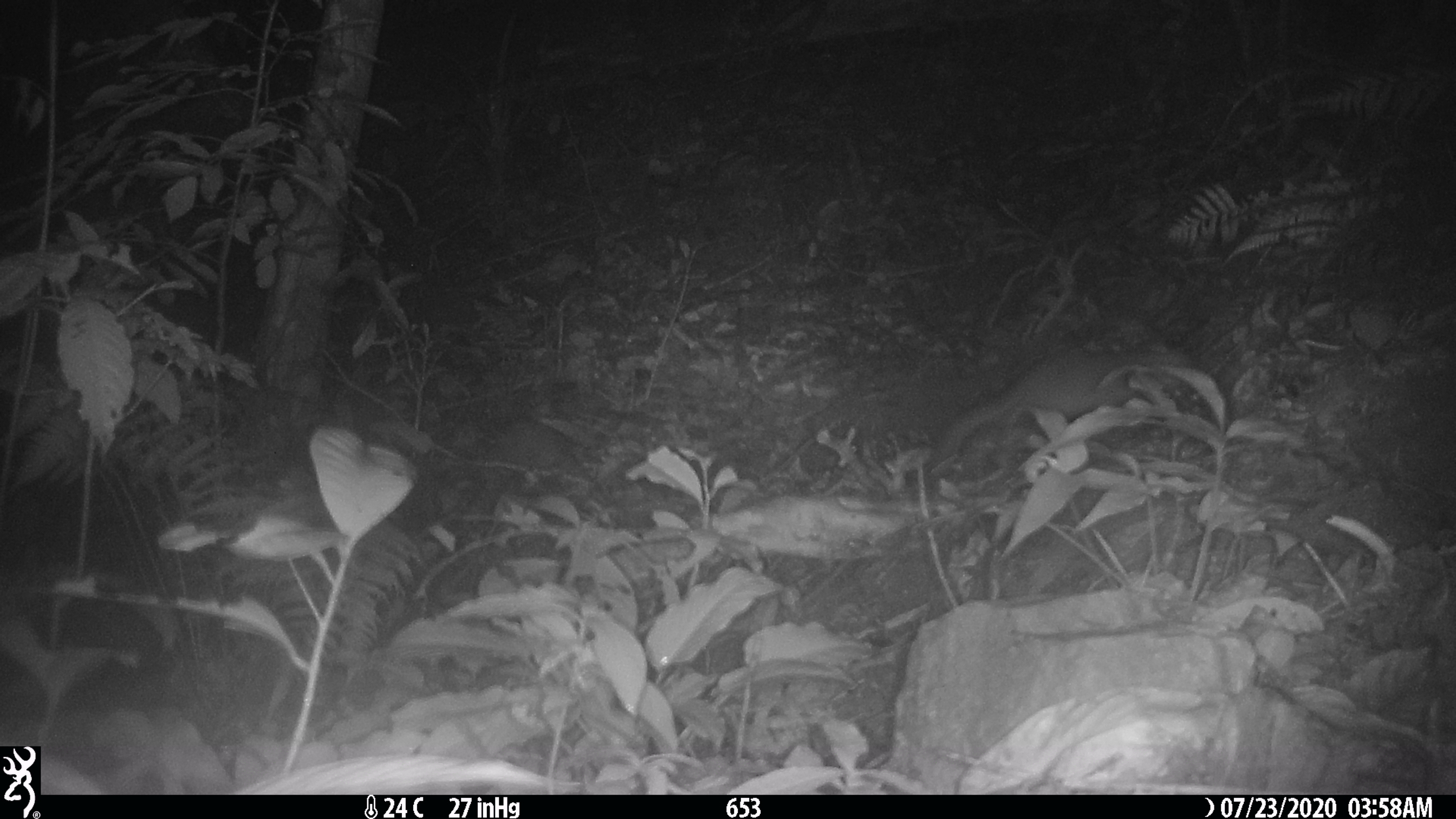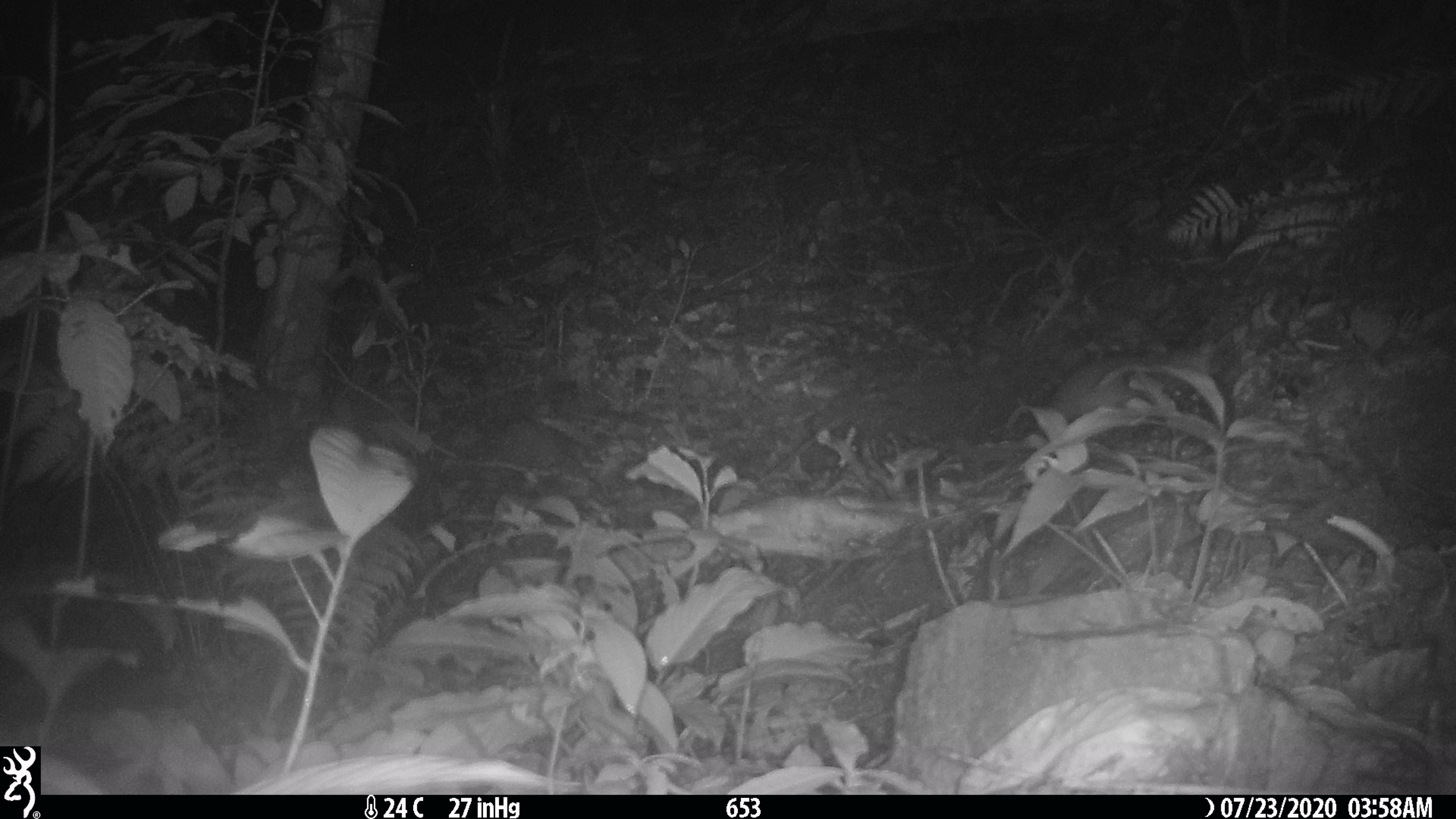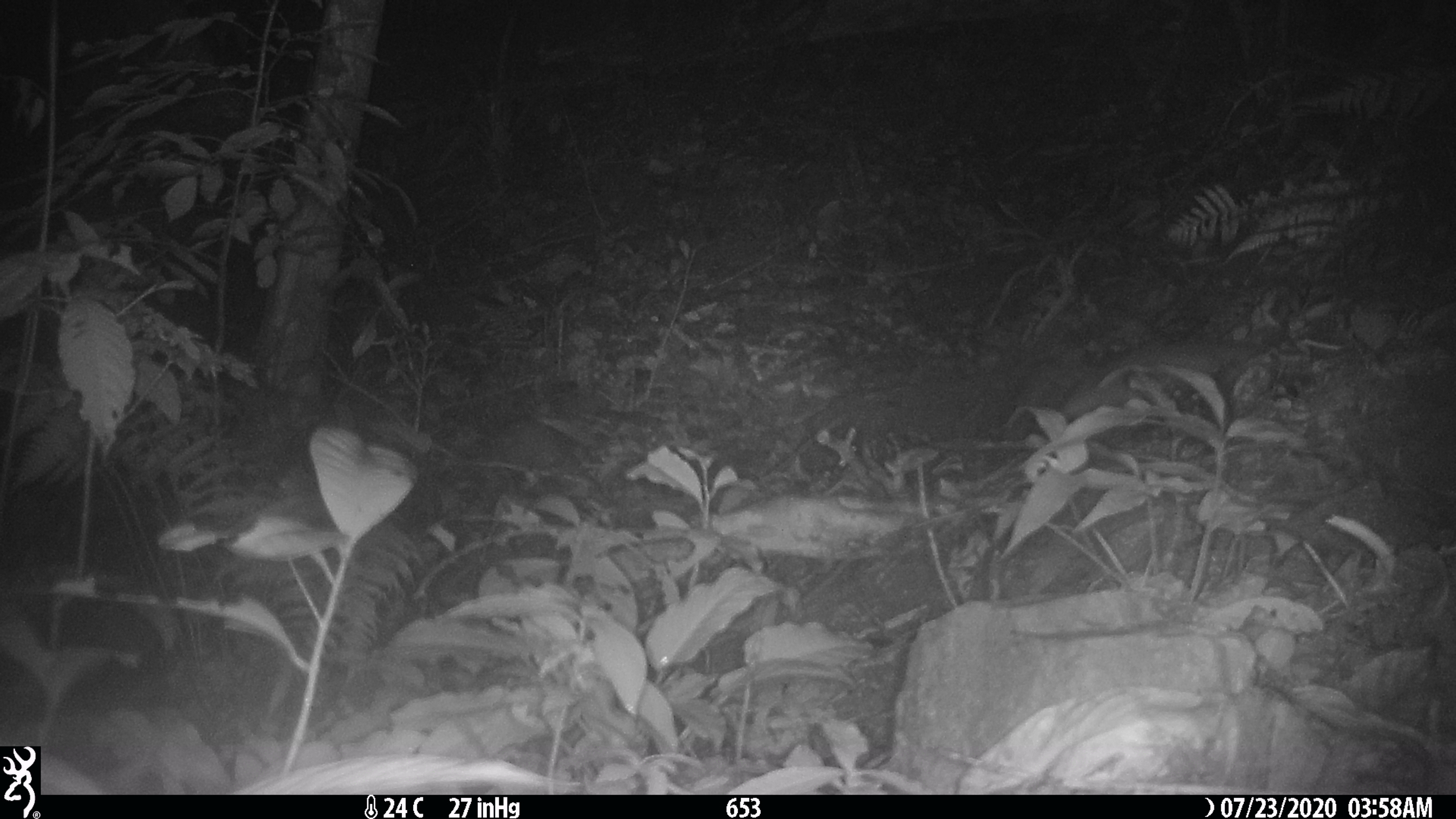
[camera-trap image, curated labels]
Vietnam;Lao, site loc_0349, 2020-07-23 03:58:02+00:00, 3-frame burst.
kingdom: Animalia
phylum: Chordata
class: Mammalia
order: Carnivora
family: Mustelidae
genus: Melogale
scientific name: Melogale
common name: ferret badger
Ferret badger (Melogale). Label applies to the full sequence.